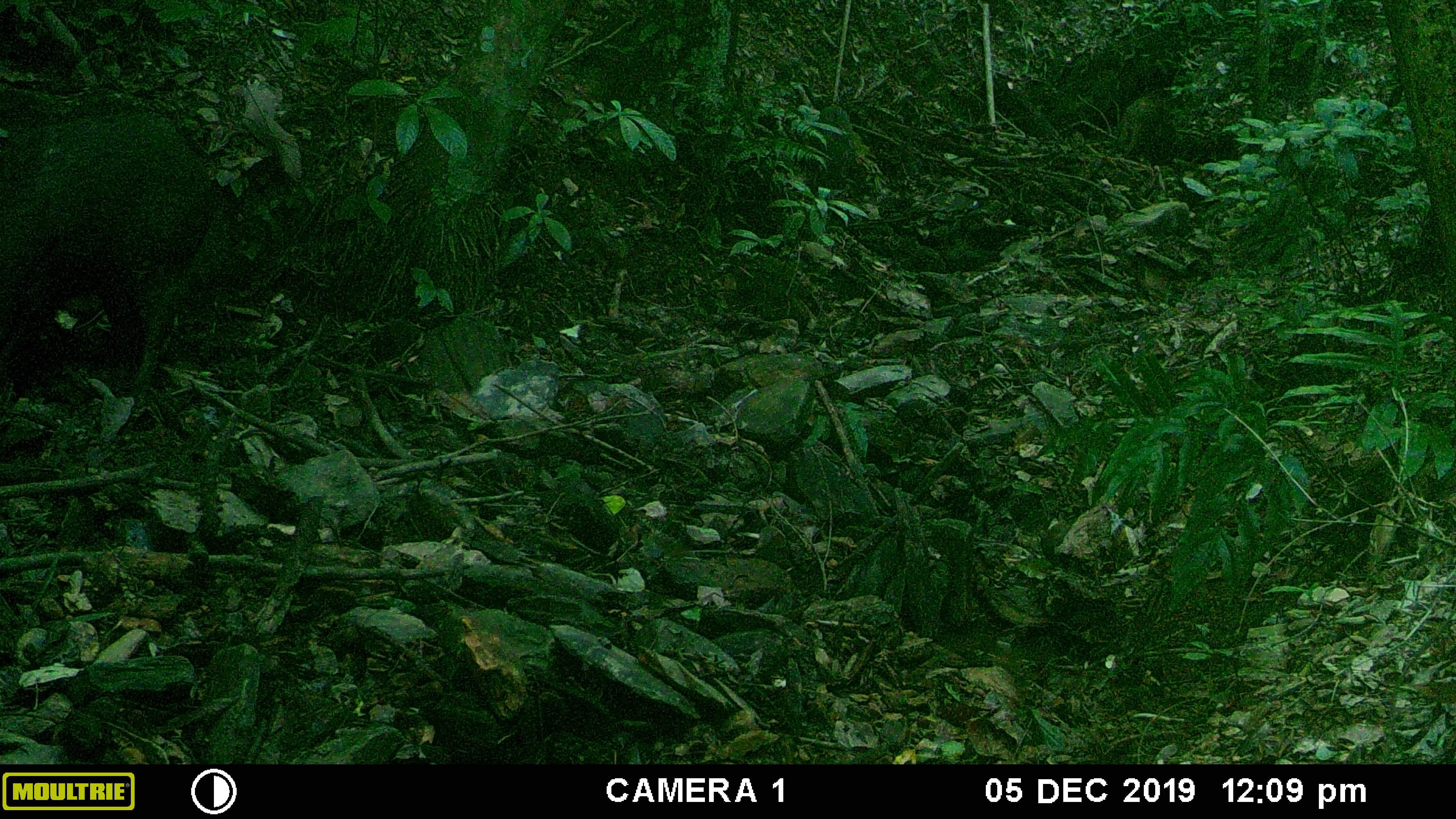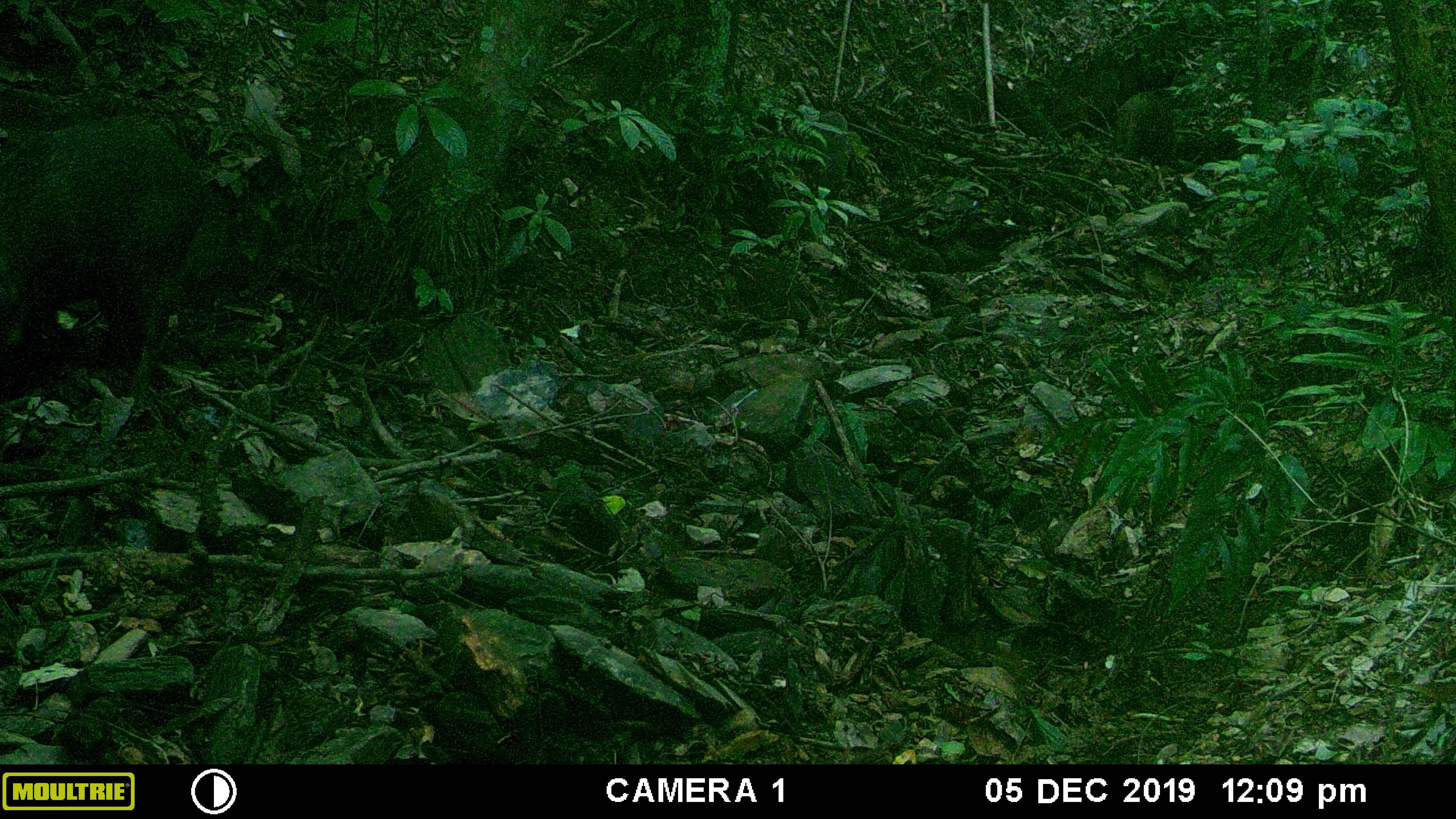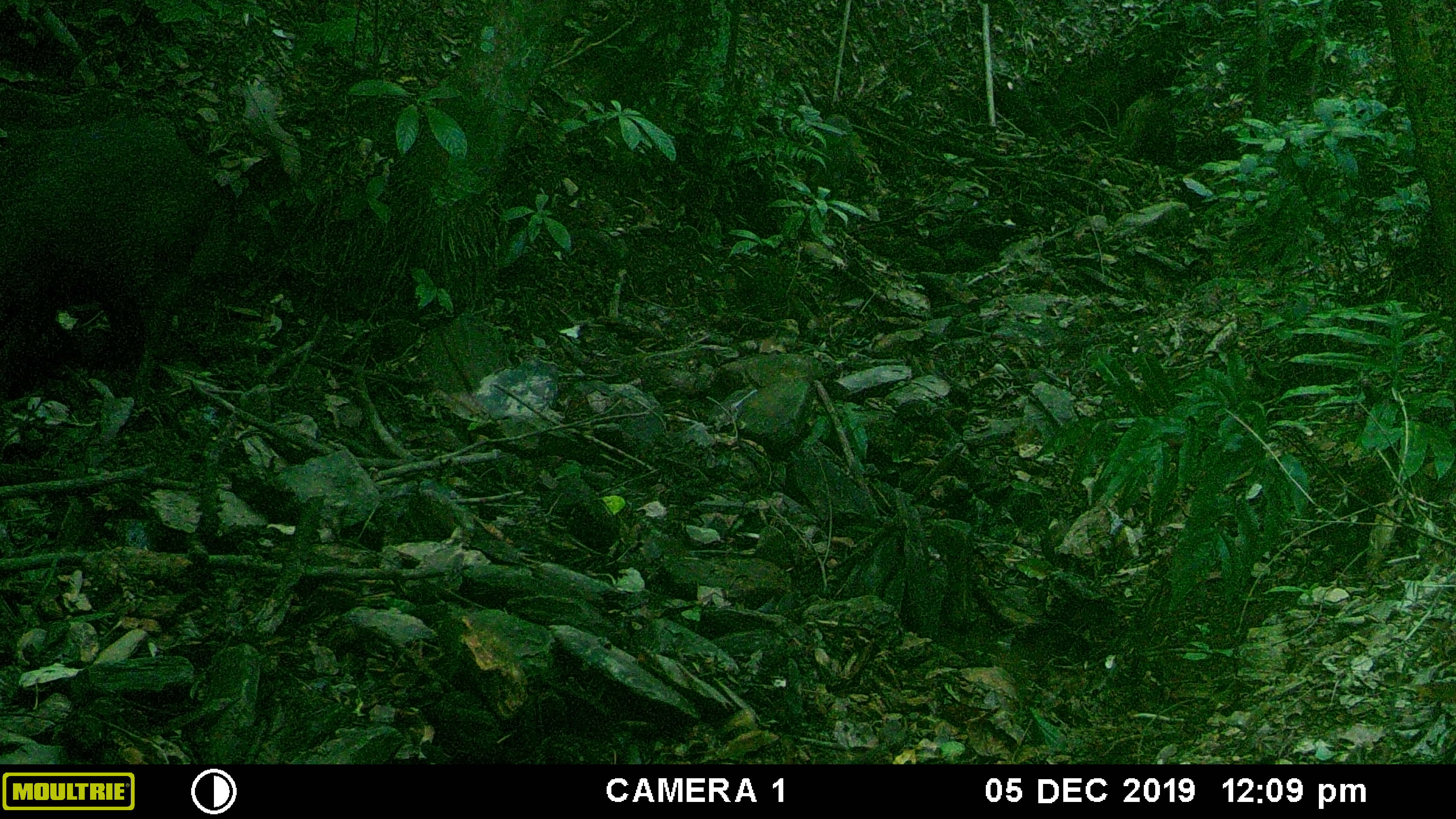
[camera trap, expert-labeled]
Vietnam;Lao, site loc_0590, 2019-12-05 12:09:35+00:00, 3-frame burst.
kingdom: Animalia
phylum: Chordata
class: Mammalia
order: Artiodactyla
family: Suidae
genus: Sus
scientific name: Sus scrofa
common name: eurasian wild pig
Eurasian wild pig (Sus scrofa). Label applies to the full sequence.